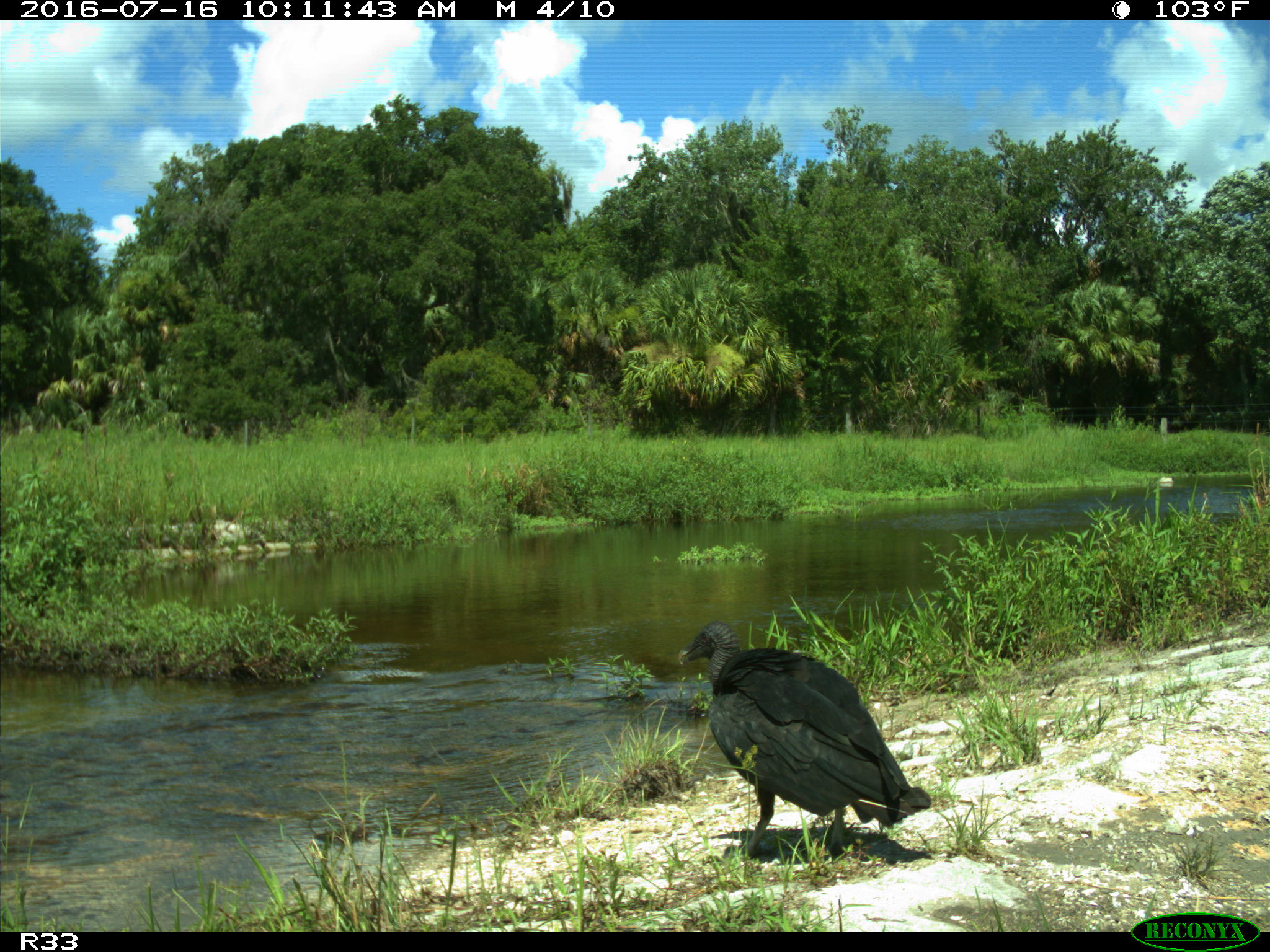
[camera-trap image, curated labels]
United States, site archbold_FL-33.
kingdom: Animalia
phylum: Chordata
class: Aves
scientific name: Aves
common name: birds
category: unidentified bird